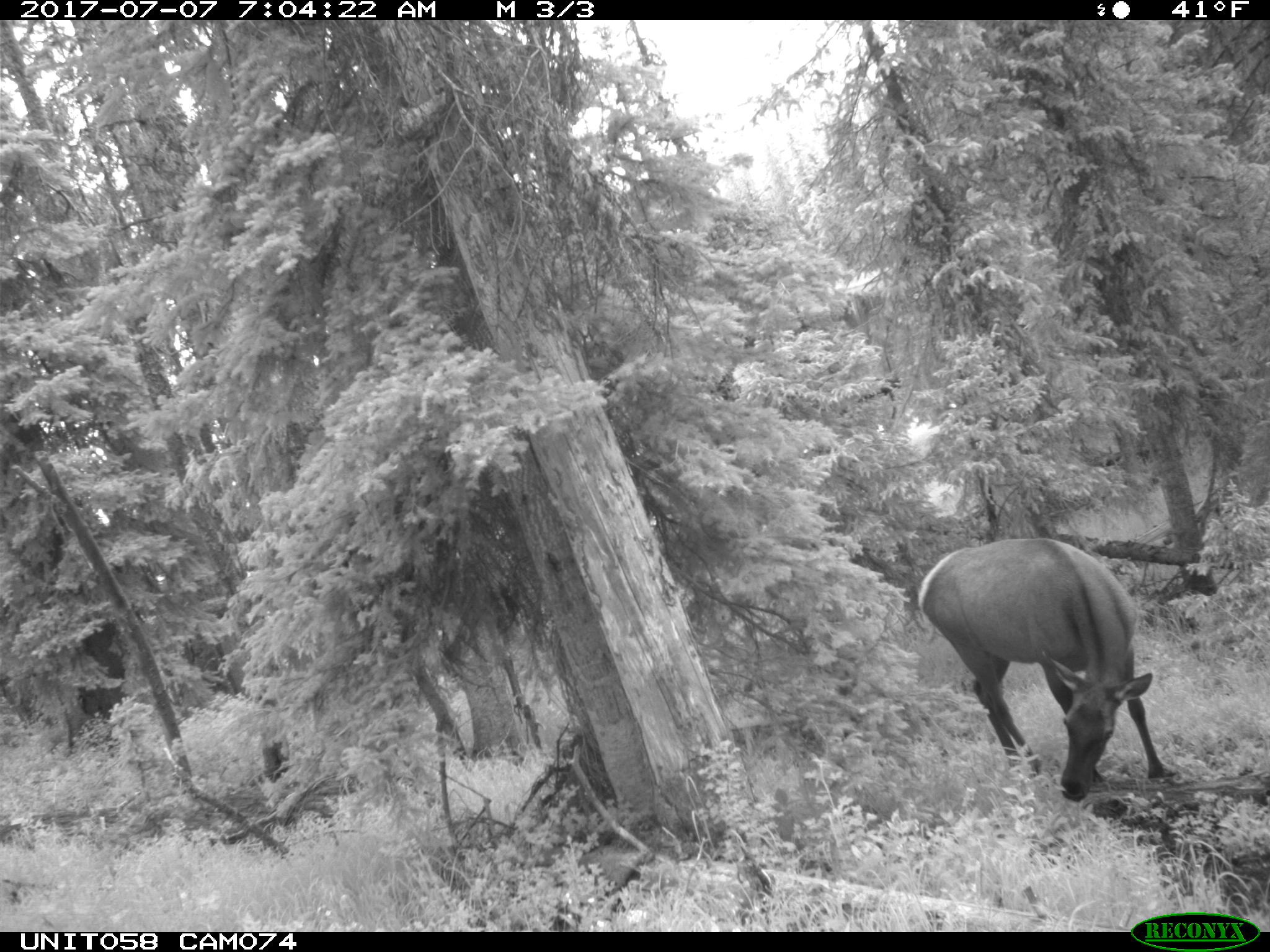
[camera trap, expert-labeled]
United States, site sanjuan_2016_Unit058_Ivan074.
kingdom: Animalia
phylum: Chordata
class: Mammalia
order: Artiodactyla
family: Cervidae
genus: Cervus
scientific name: Cervus elaphus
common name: red deer